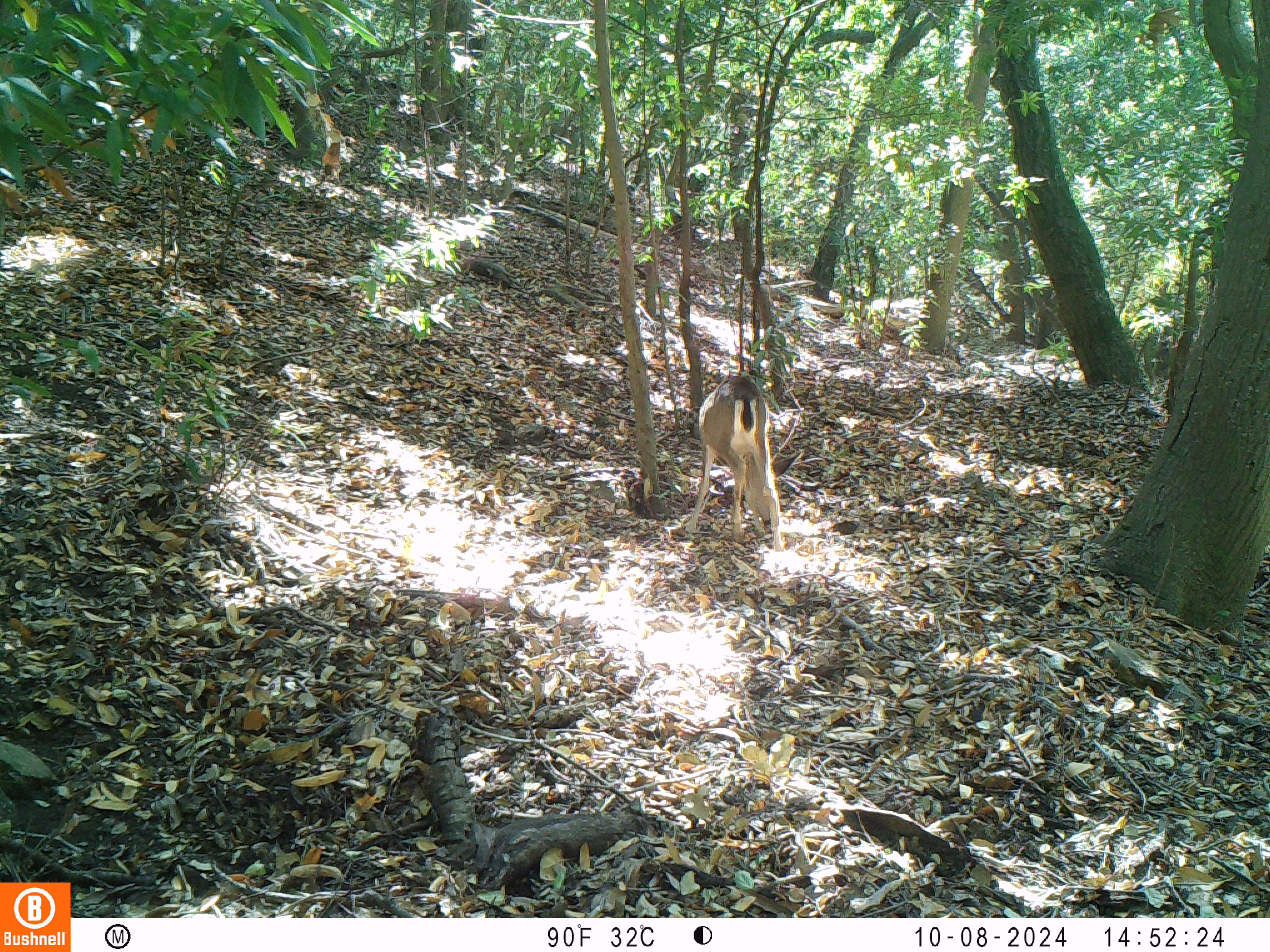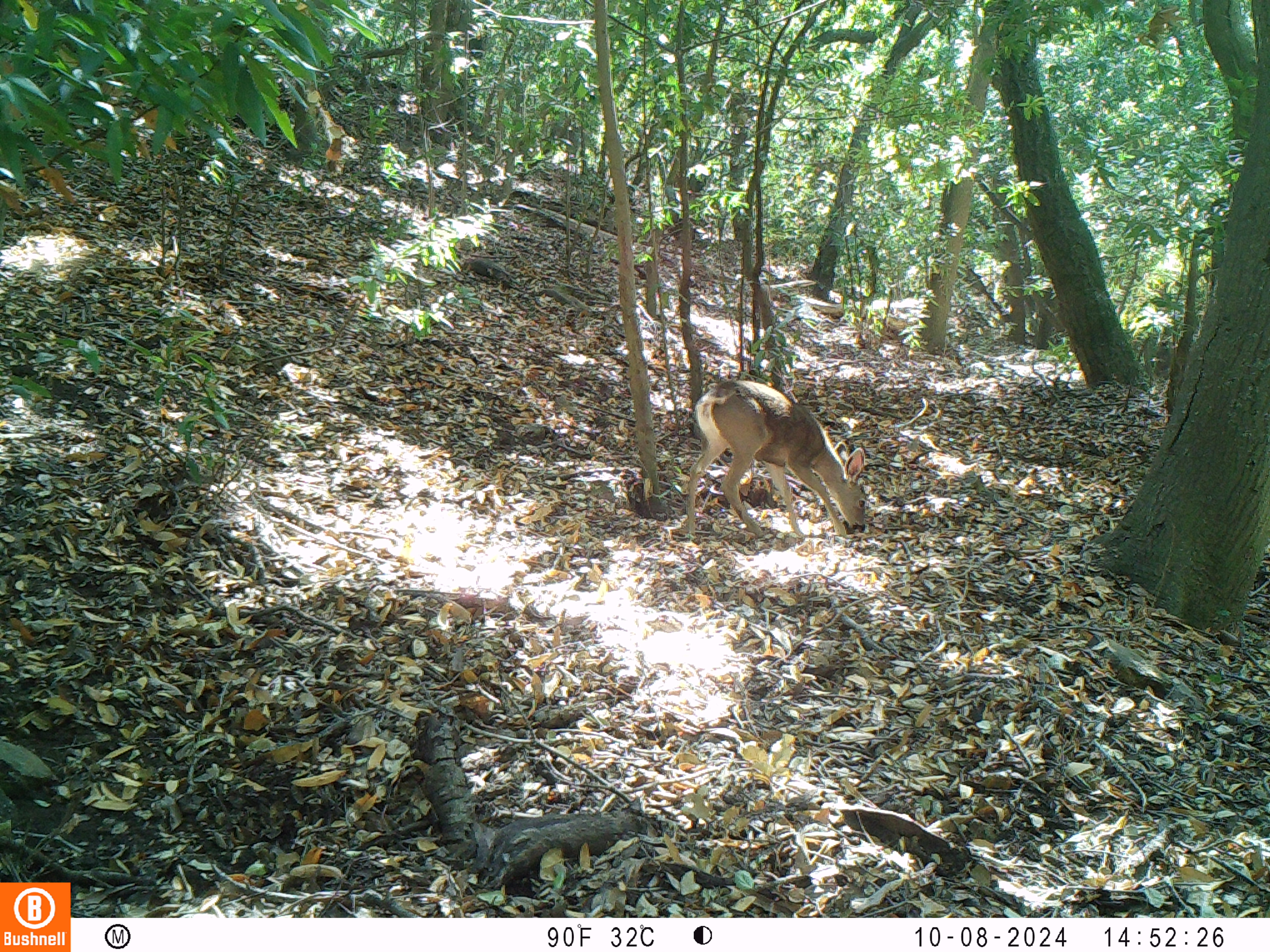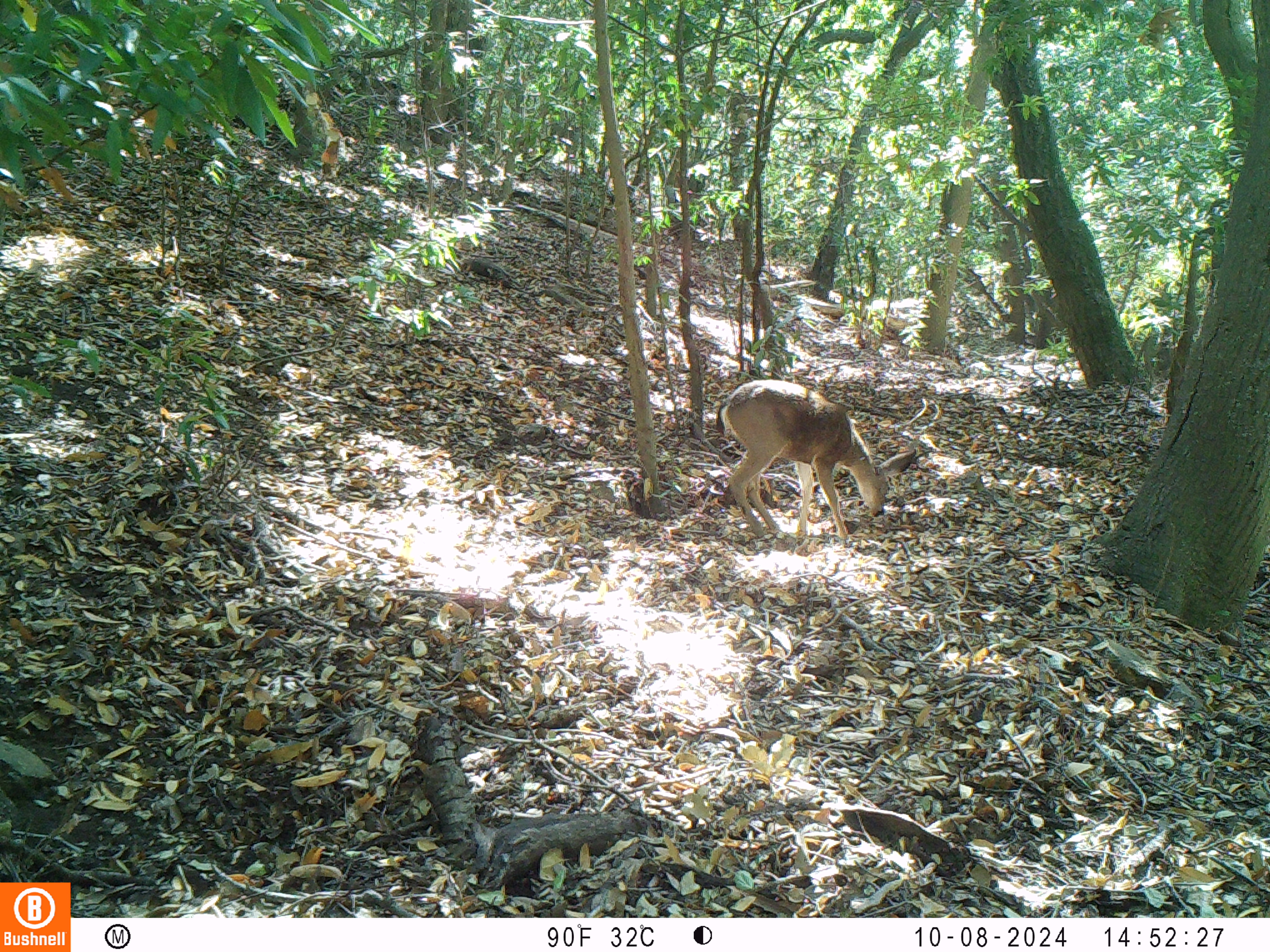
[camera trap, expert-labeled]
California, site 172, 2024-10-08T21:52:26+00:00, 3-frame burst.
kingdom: Animalia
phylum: Chordata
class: Mammalia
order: Artiodactyla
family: Cervidae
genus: Odocoileus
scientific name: Odocoileus hemionus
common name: mule deer